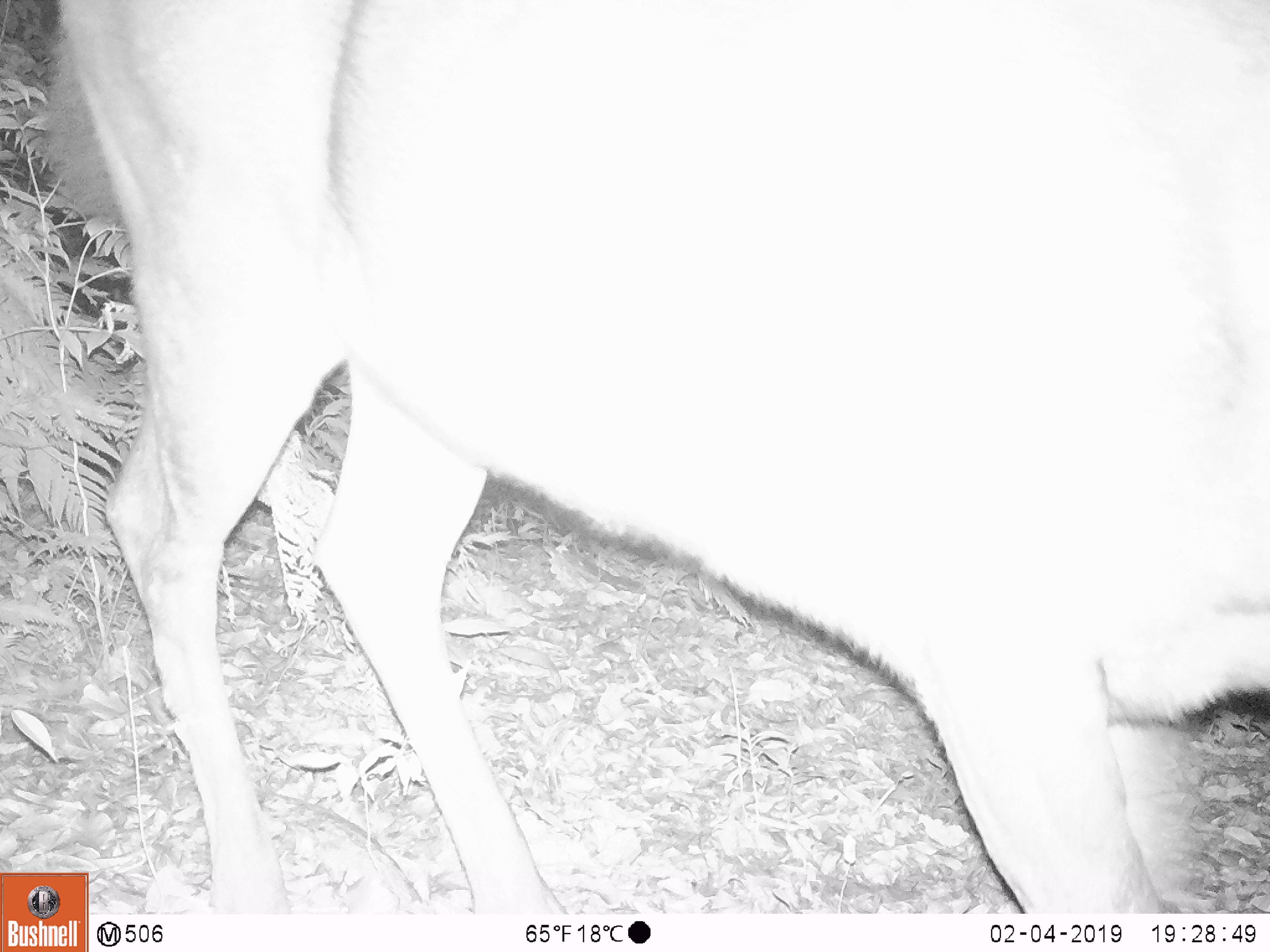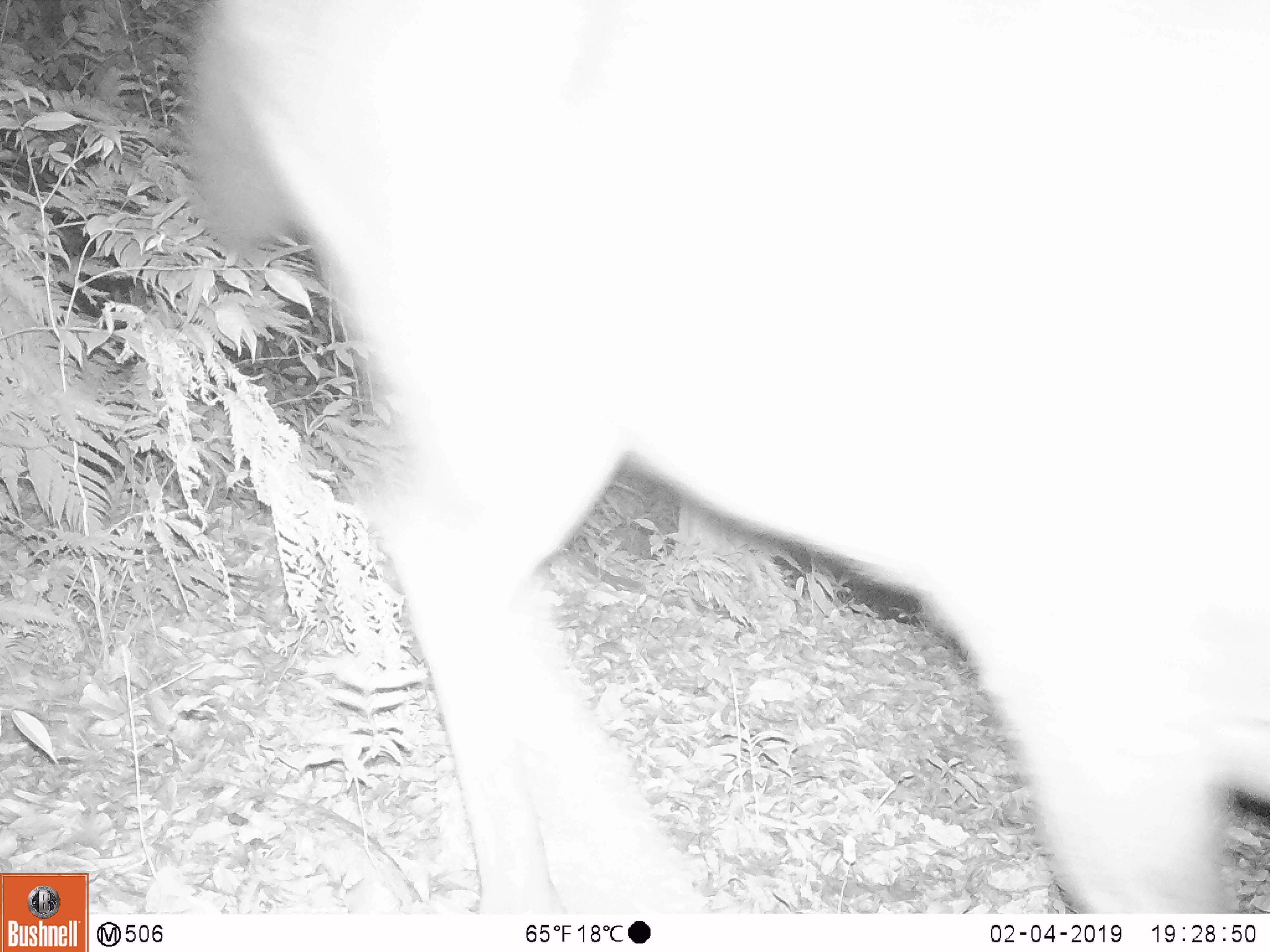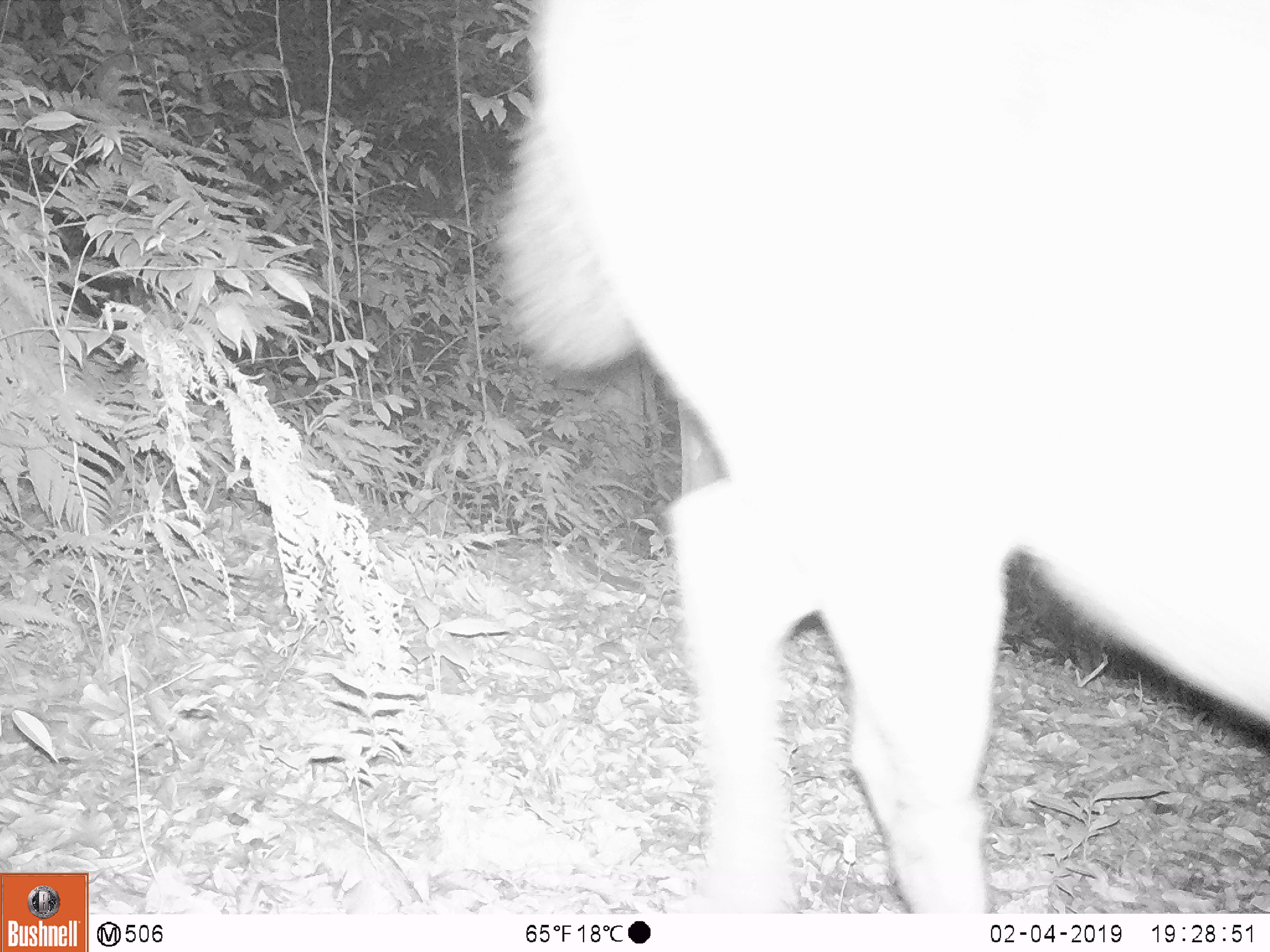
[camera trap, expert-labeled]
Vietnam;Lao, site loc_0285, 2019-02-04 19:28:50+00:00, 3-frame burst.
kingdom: Animalia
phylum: Chordata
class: Mammalia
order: Artiodactyla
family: Cervidae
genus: Rusa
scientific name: Rusa unicolor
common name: sambar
Sambar (Rusa unicolor). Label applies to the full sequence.